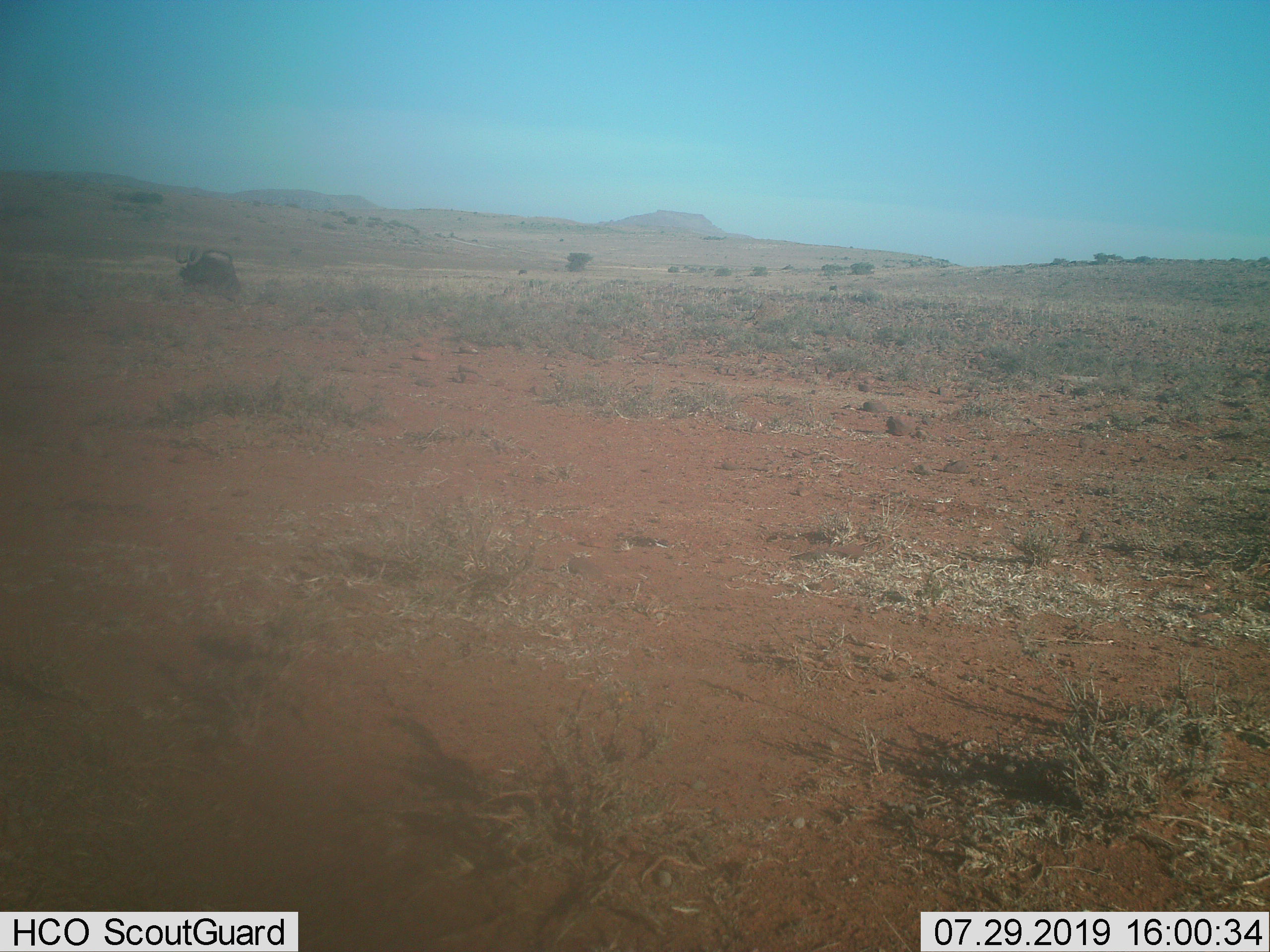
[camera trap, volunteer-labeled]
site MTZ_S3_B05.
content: unidentified animal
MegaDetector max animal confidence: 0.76